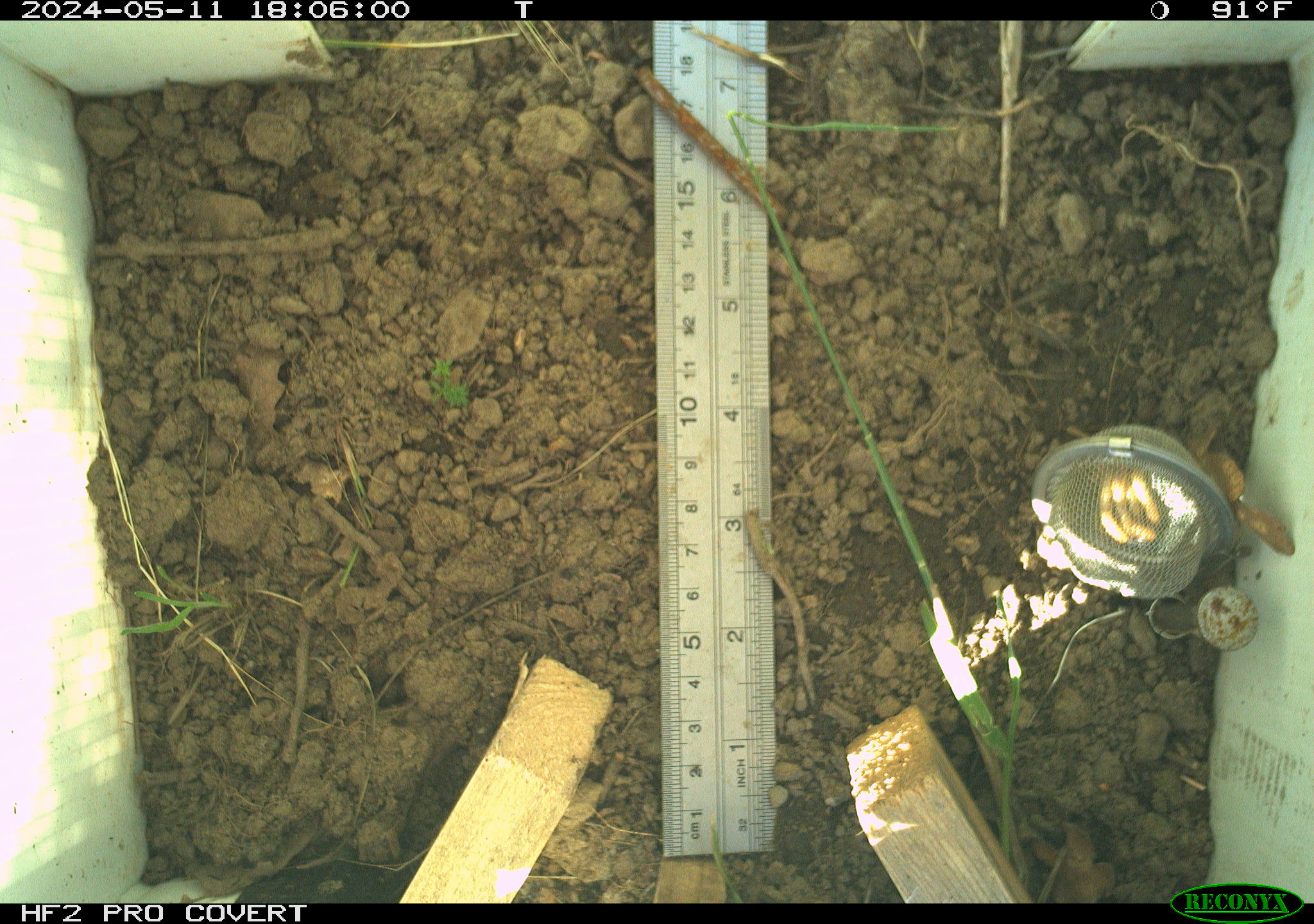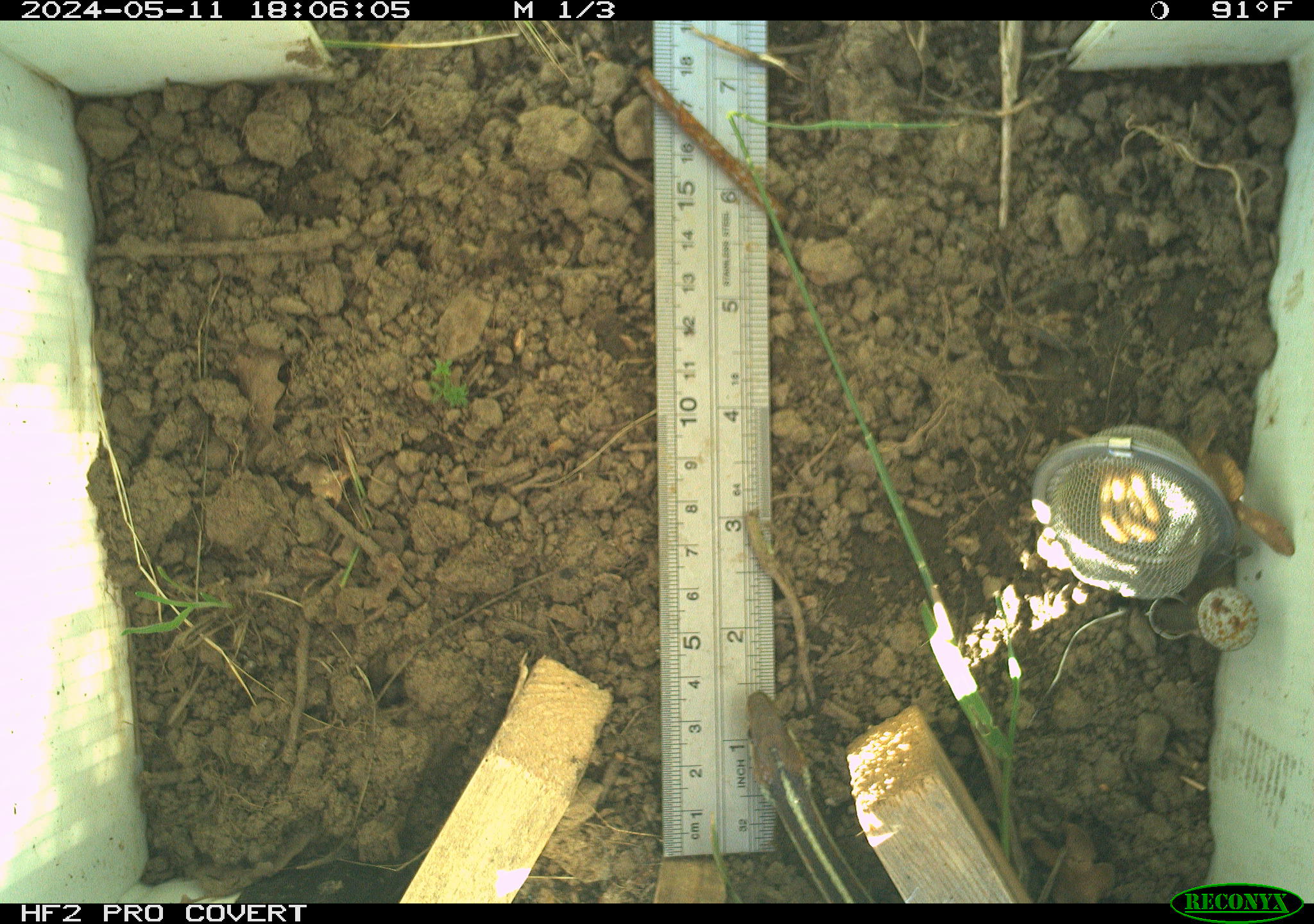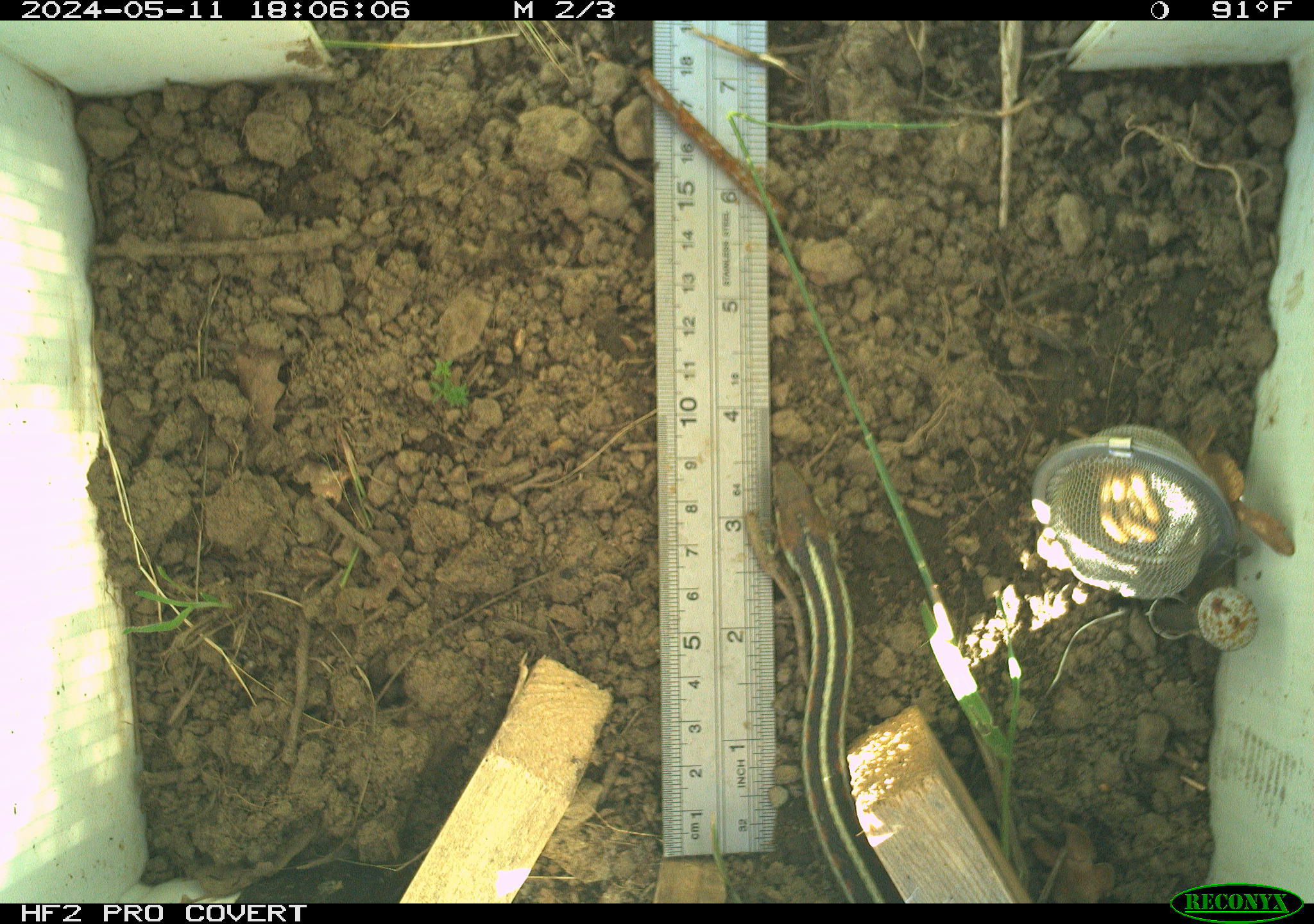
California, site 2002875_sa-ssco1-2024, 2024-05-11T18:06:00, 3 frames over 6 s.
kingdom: Animalia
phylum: Chordata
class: Reptilia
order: Squamata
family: Colubridae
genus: Thamnophis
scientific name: Thamnophis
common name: american gartersnakes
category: thamnophis species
Thamnophis species (american gartersnakes) (Thamnophis).